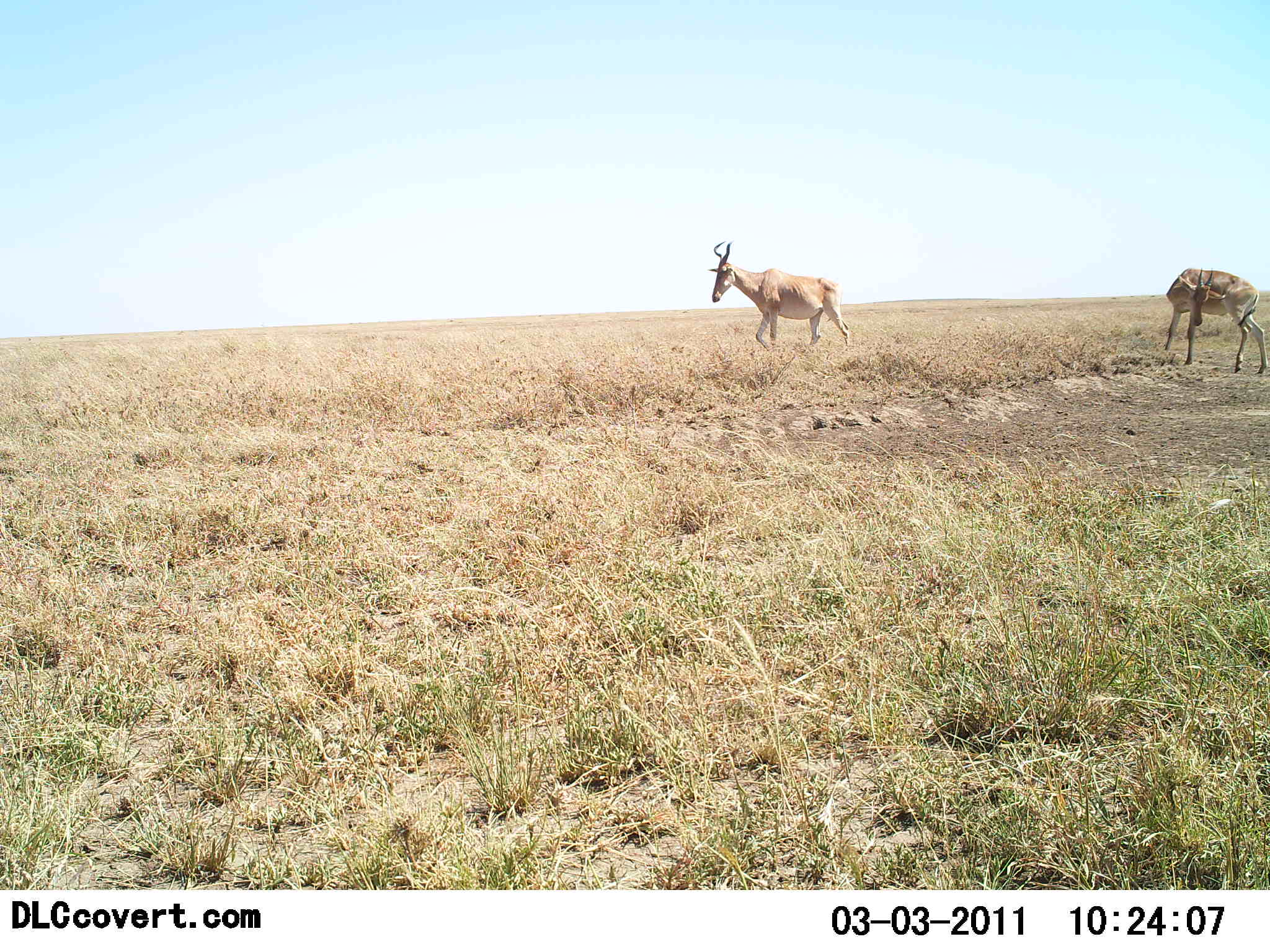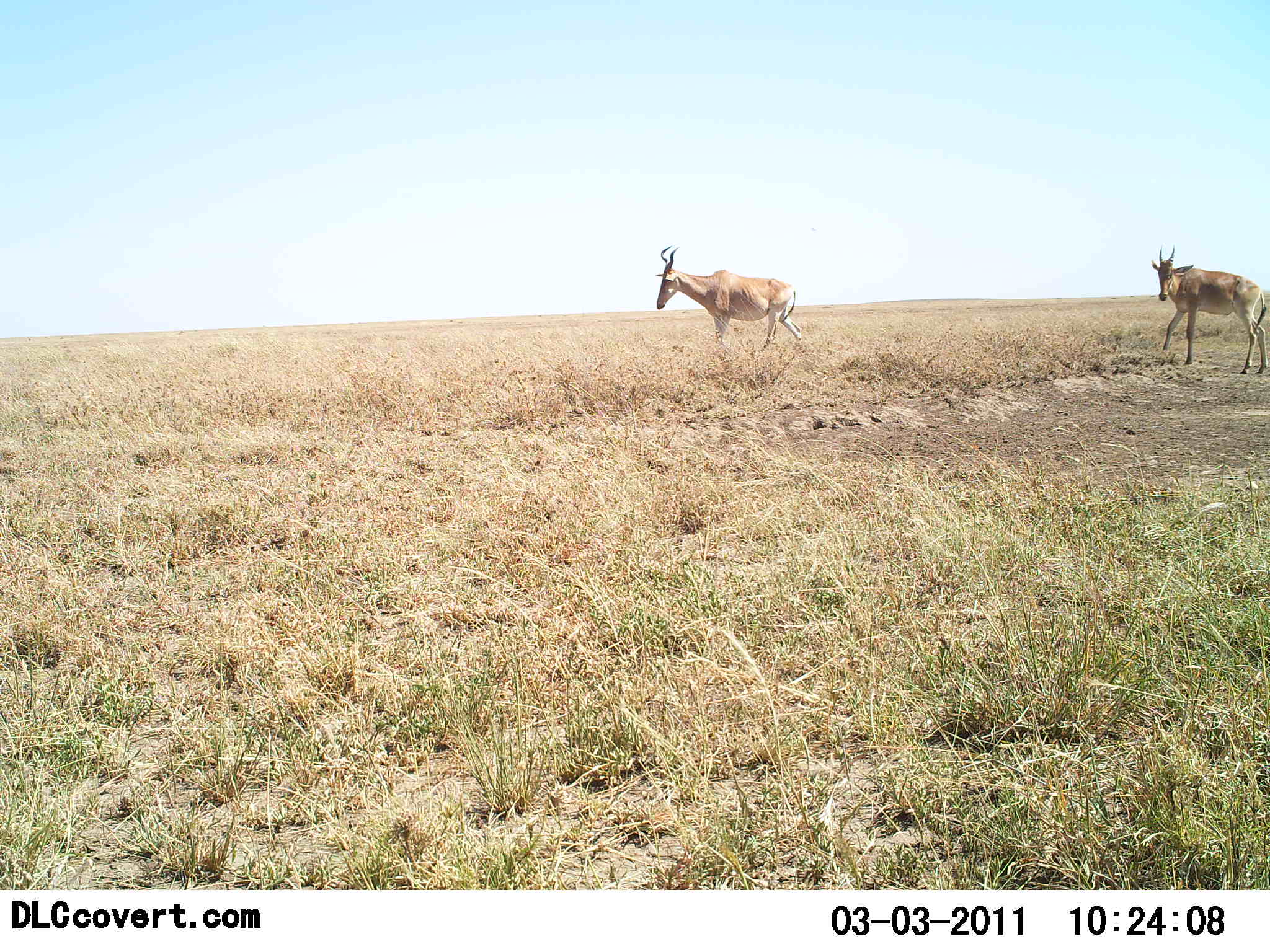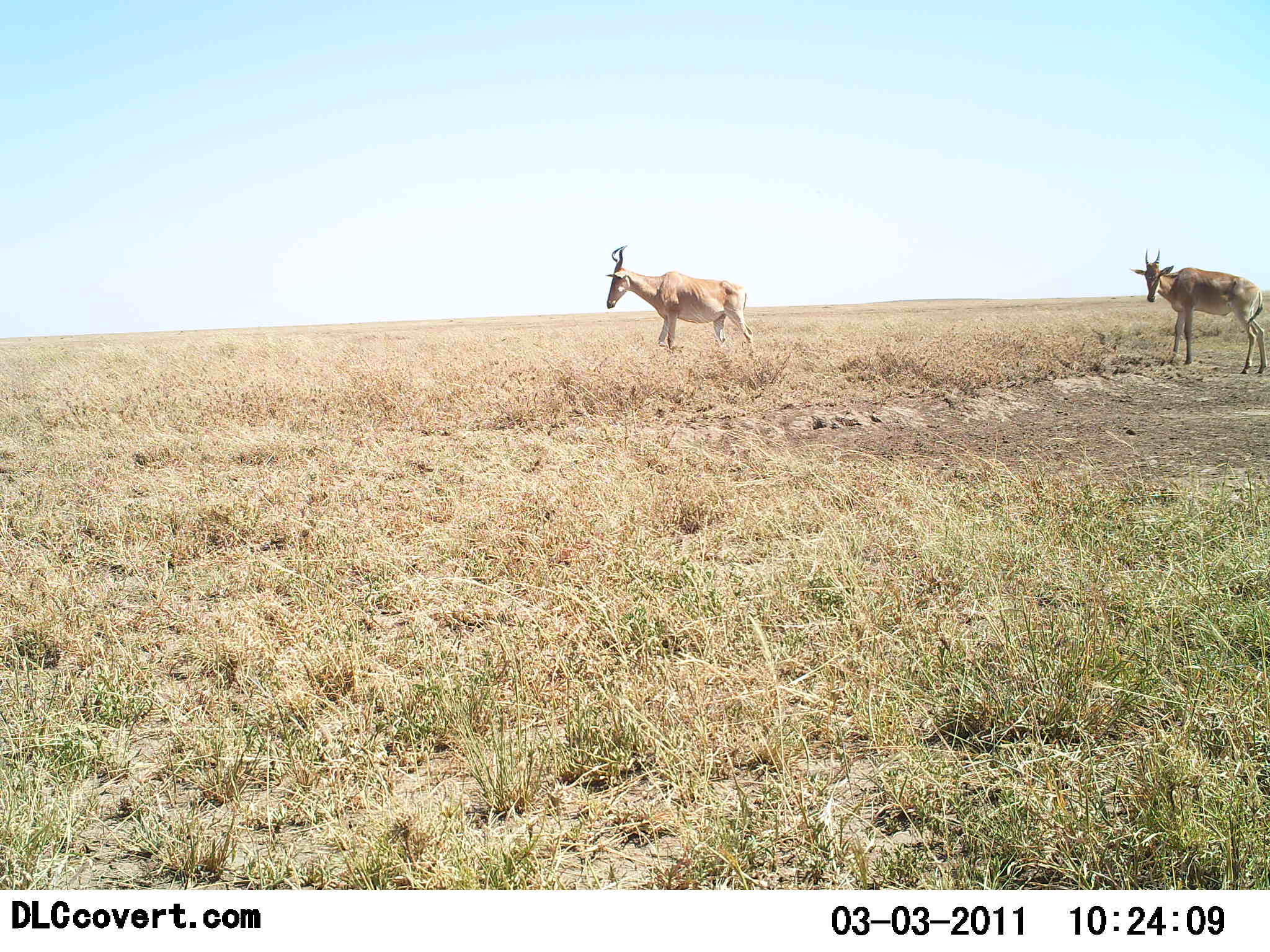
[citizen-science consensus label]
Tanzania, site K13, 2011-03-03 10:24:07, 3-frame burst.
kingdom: Animalia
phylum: Chordata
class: Mammalia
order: Artiodactyla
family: Bovidae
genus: Alcelaphus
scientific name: Alcelaphus buselaphus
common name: hartebeest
Hartebeest (Alcelaphus buselaphus), count 2. Behavior (volunteer vote fractions): standing 31%, resting 0%, moving 85%, interacting 0%. Young present (vote fraction): 0%. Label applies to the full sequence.